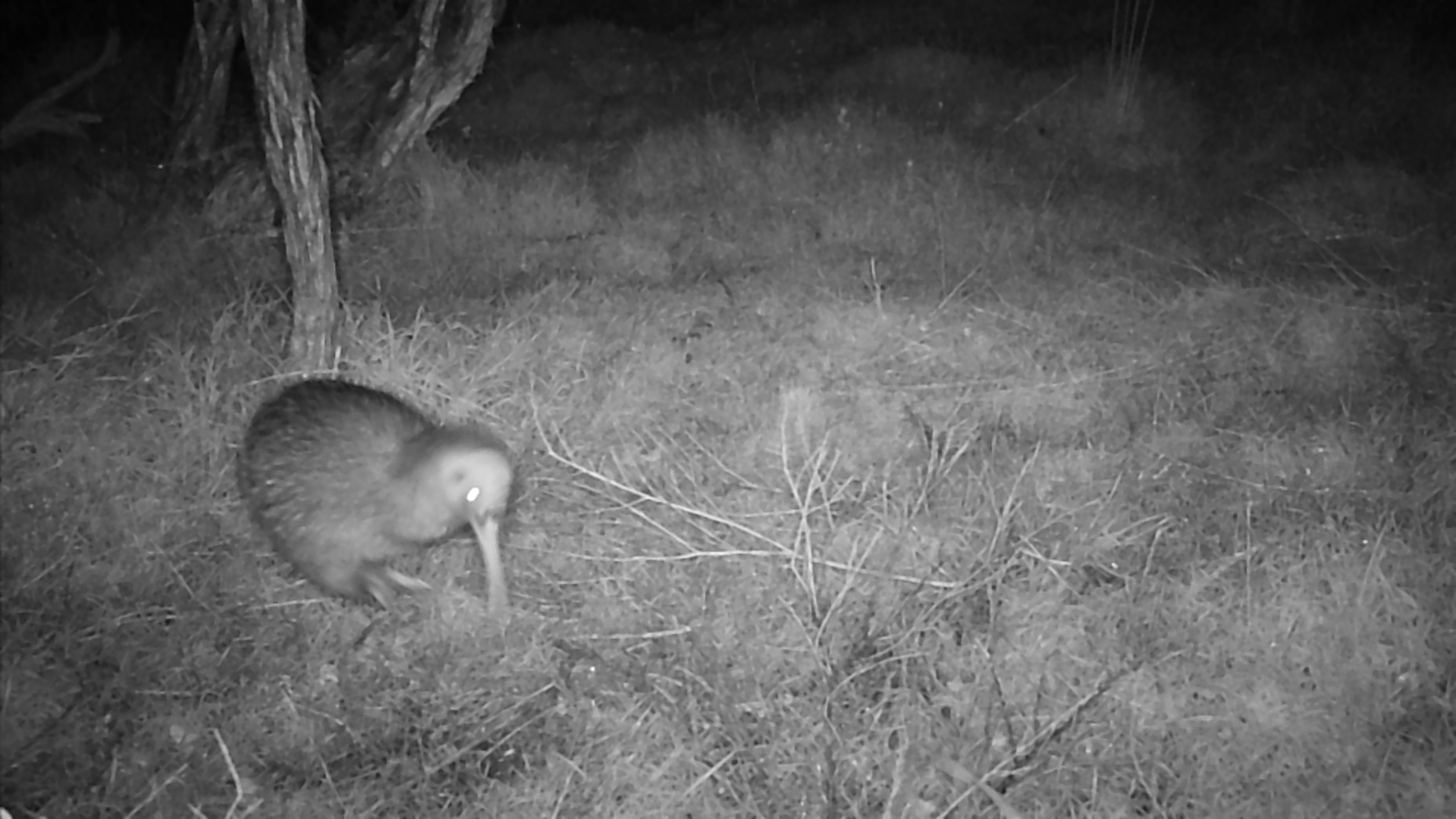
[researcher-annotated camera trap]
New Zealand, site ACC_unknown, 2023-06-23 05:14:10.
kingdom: Animalia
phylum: Chordata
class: Aves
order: Apterygiformes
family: Apterygidae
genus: Apteryx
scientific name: Apteryx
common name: kiwi